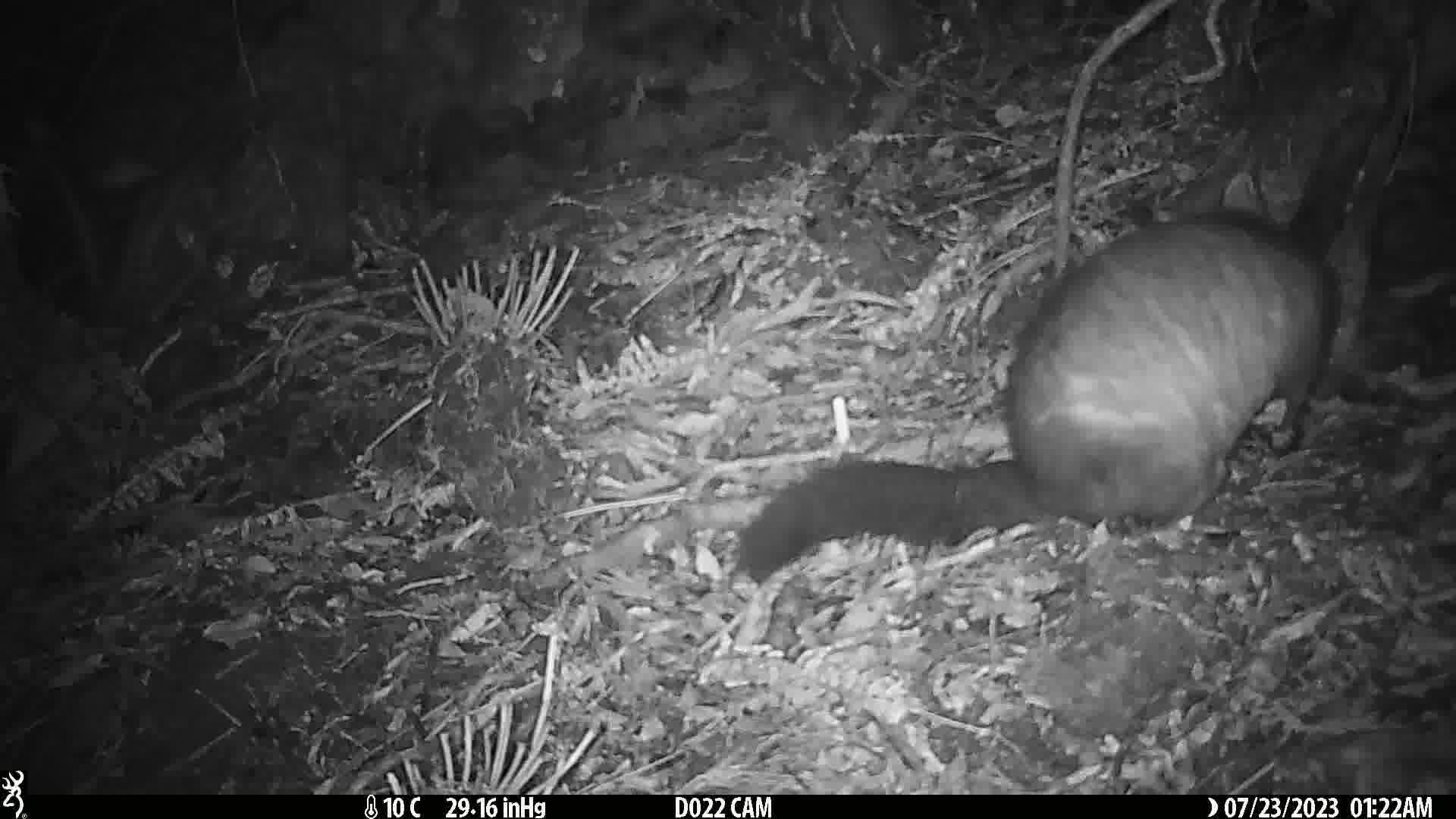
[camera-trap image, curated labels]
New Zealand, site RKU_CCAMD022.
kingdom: Animalia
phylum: Chordata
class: Mammalia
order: Diprotodontia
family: Phalangeridae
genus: Trichosurus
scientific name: Trichosurus vulpecula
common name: common brushtail possum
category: possum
Possum (common brushtail possum) (Trichosurus vulpecula).